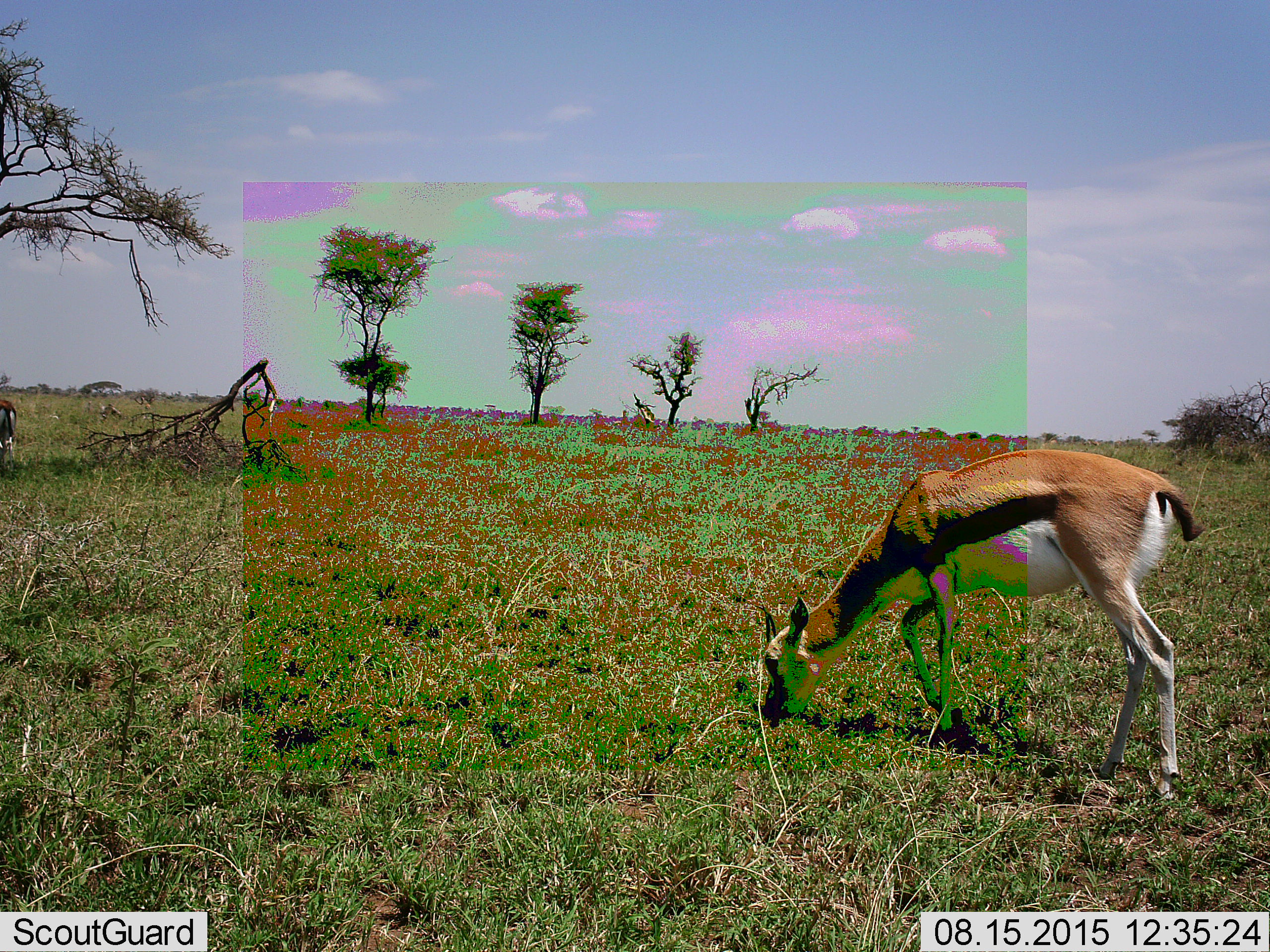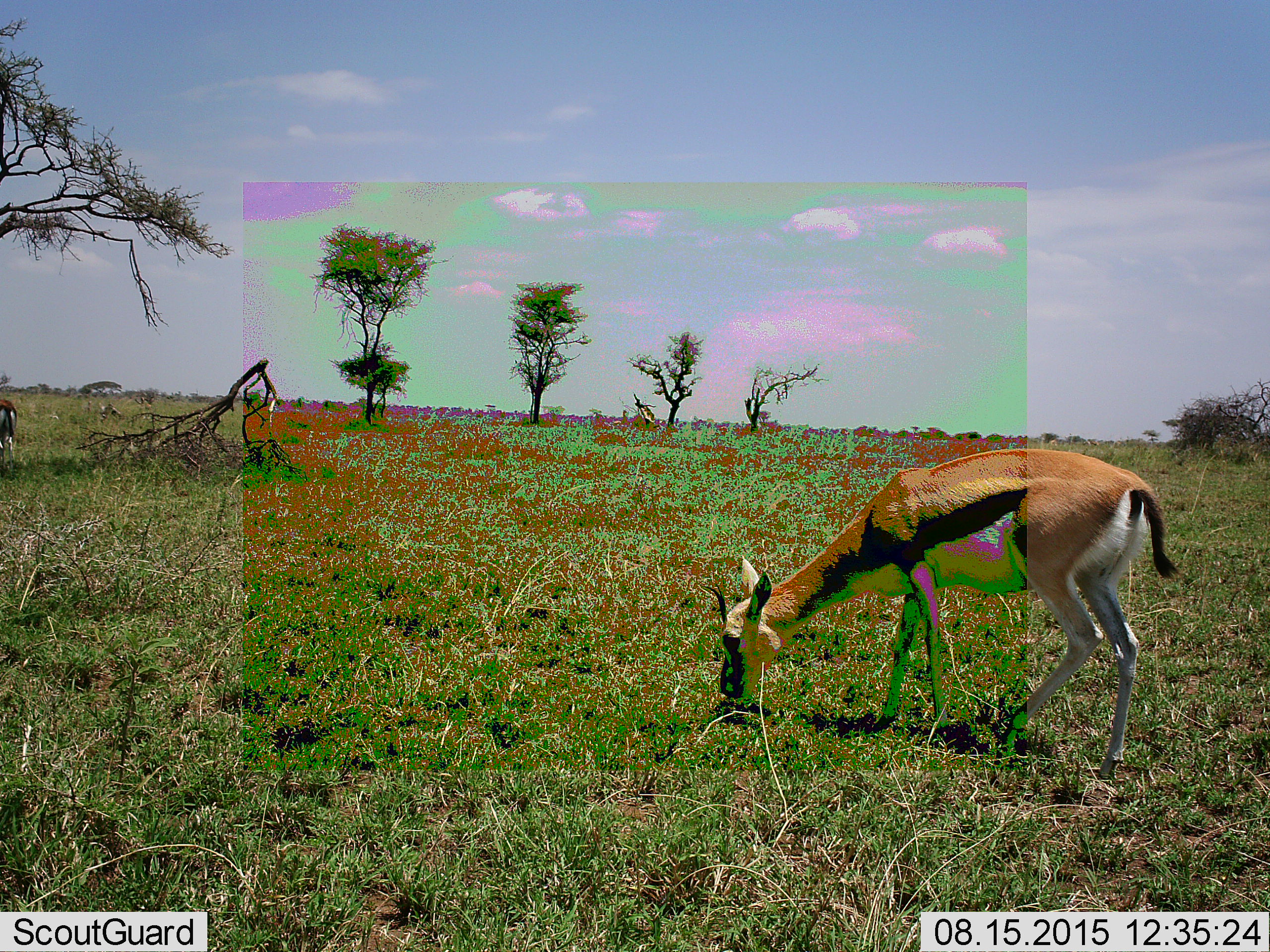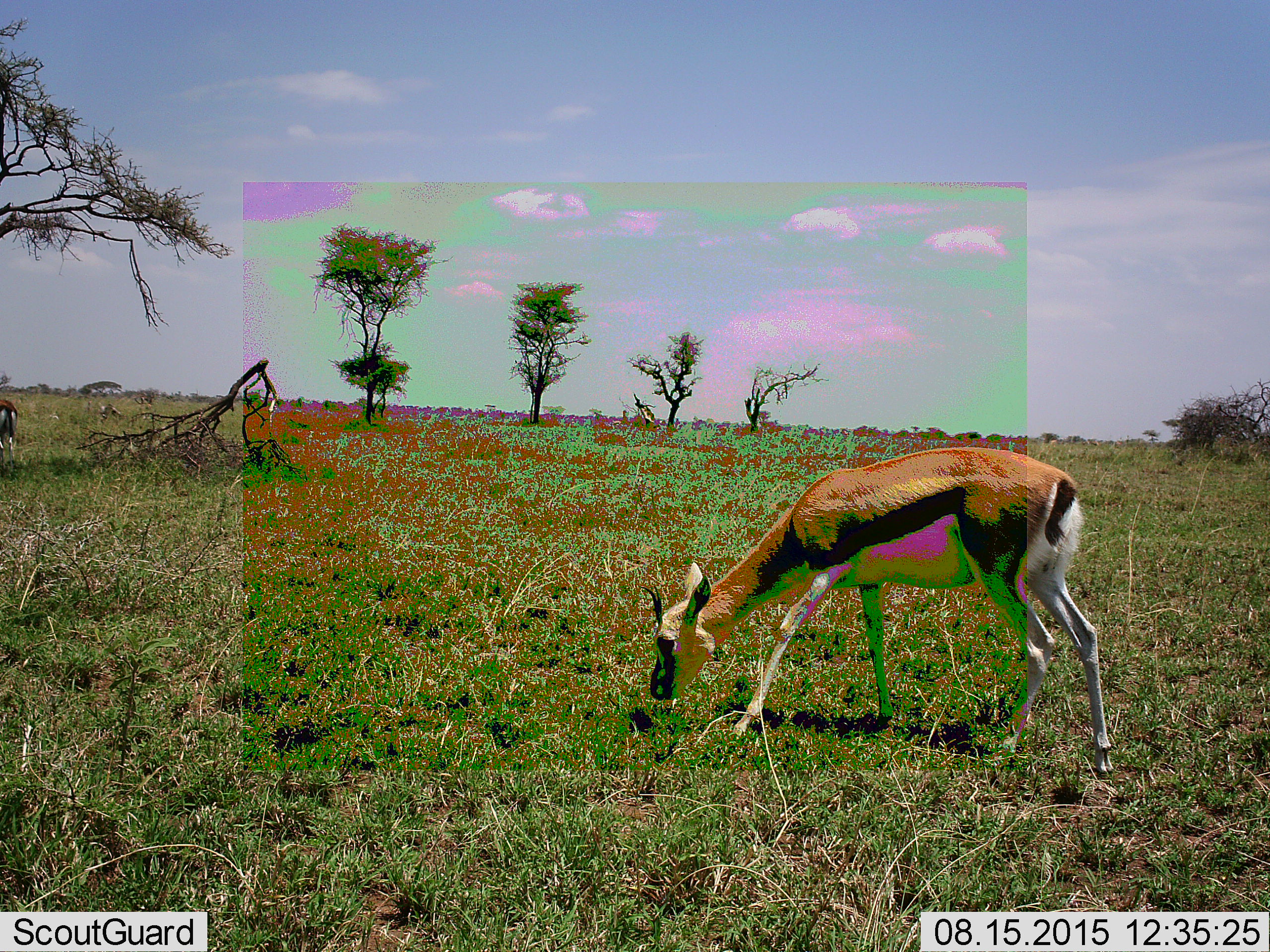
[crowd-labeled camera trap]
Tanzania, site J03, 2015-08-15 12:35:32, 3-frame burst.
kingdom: Animalia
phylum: Chordata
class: Mammalia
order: Artiodactyla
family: Bovidae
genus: Eudorcas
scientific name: Eudorcas thomsonii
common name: thomson's gazelle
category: gazellethomsons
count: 2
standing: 22%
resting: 0%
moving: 33%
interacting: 0%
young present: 11%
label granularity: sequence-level